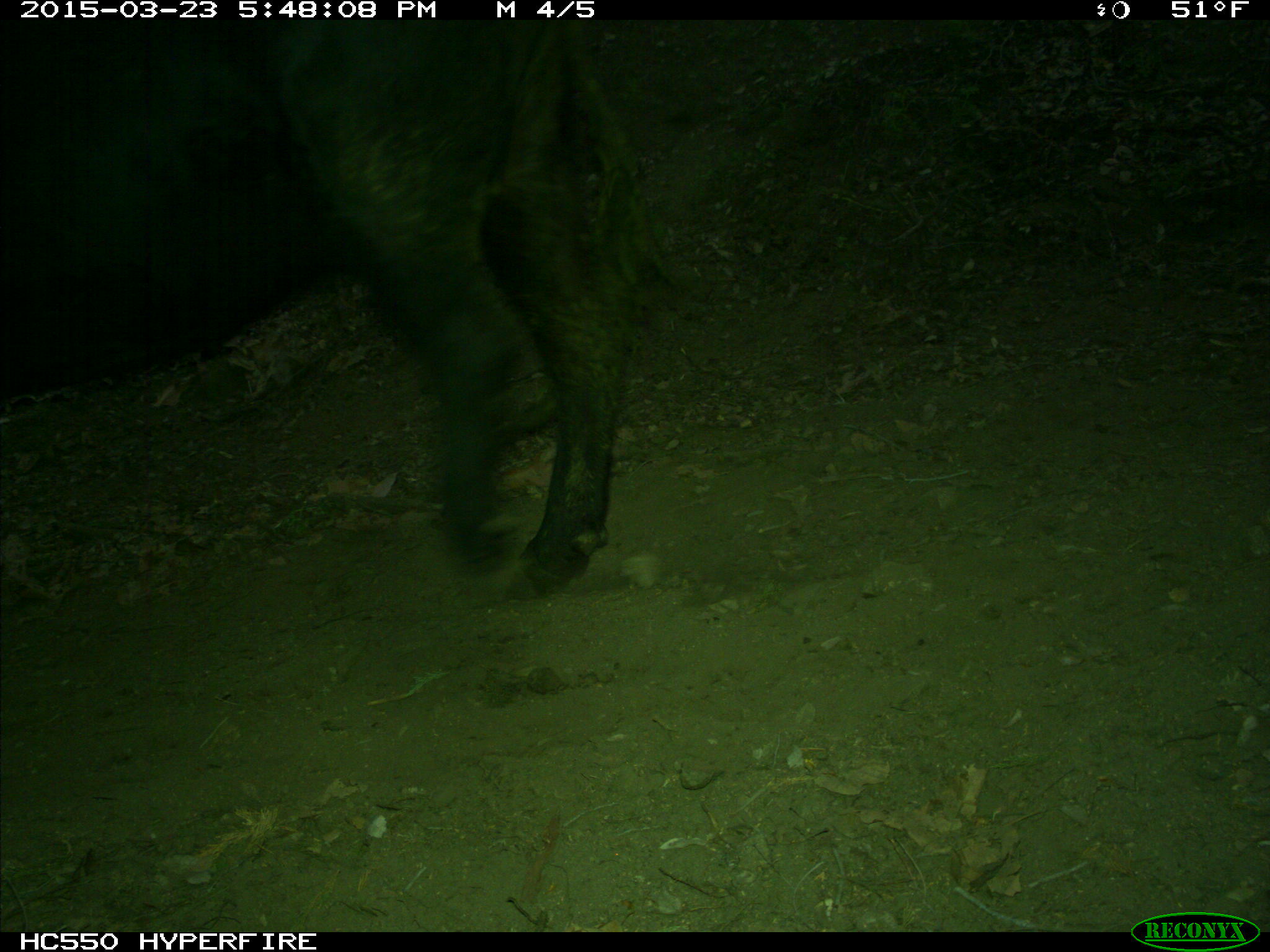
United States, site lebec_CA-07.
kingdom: Animalia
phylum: Chordata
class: Mammalia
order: Artiodactyla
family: Bovidae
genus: Bos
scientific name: Bos taurus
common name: domestic cow